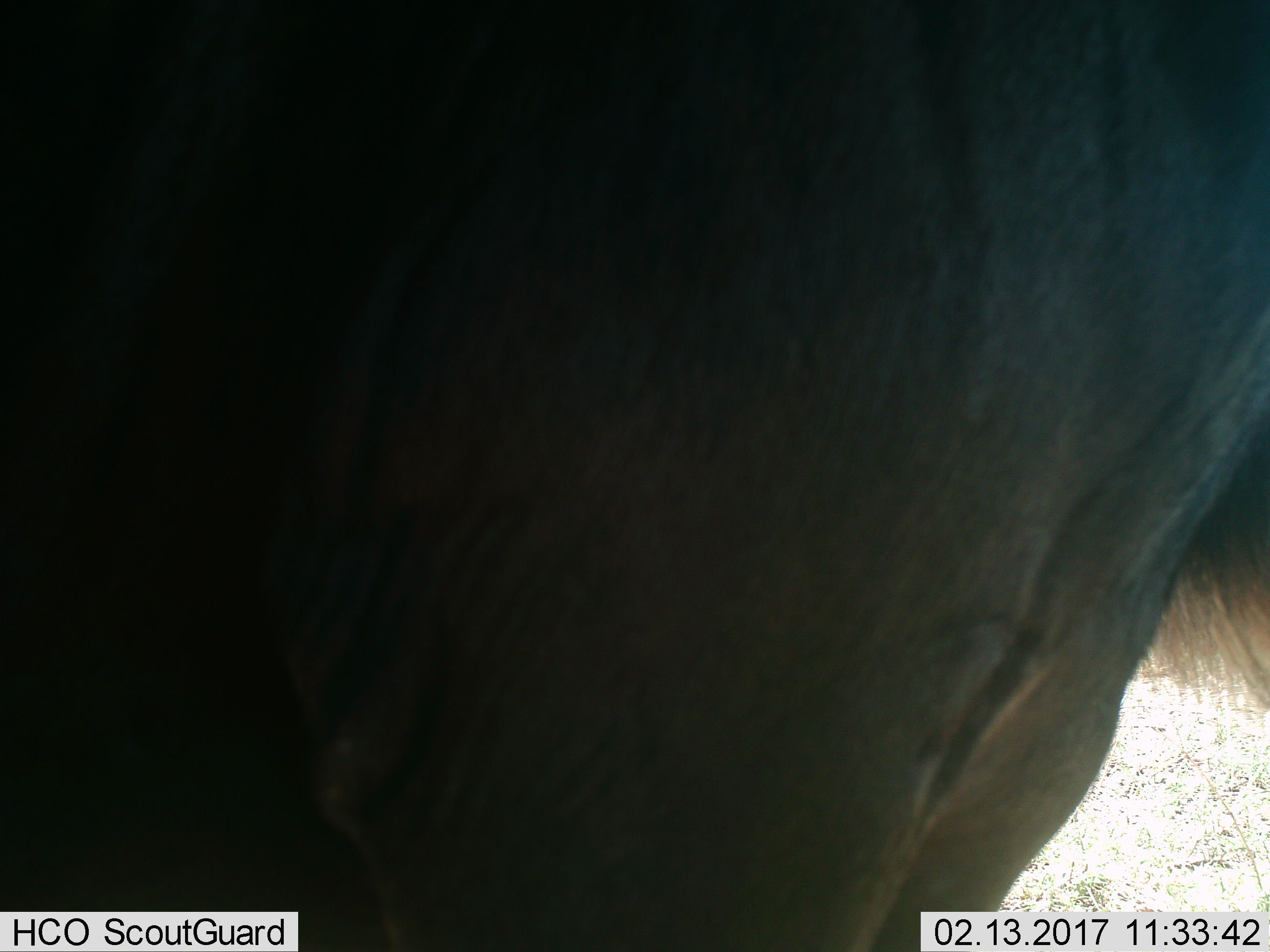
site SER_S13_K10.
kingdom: Animalia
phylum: Chordata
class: Mammalia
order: Artiodactyla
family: Bovidae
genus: Connochaetes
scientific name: Connochaetes taurinus taurinus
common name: blue wildebeest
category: wildebeestblue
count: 1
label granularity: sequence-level